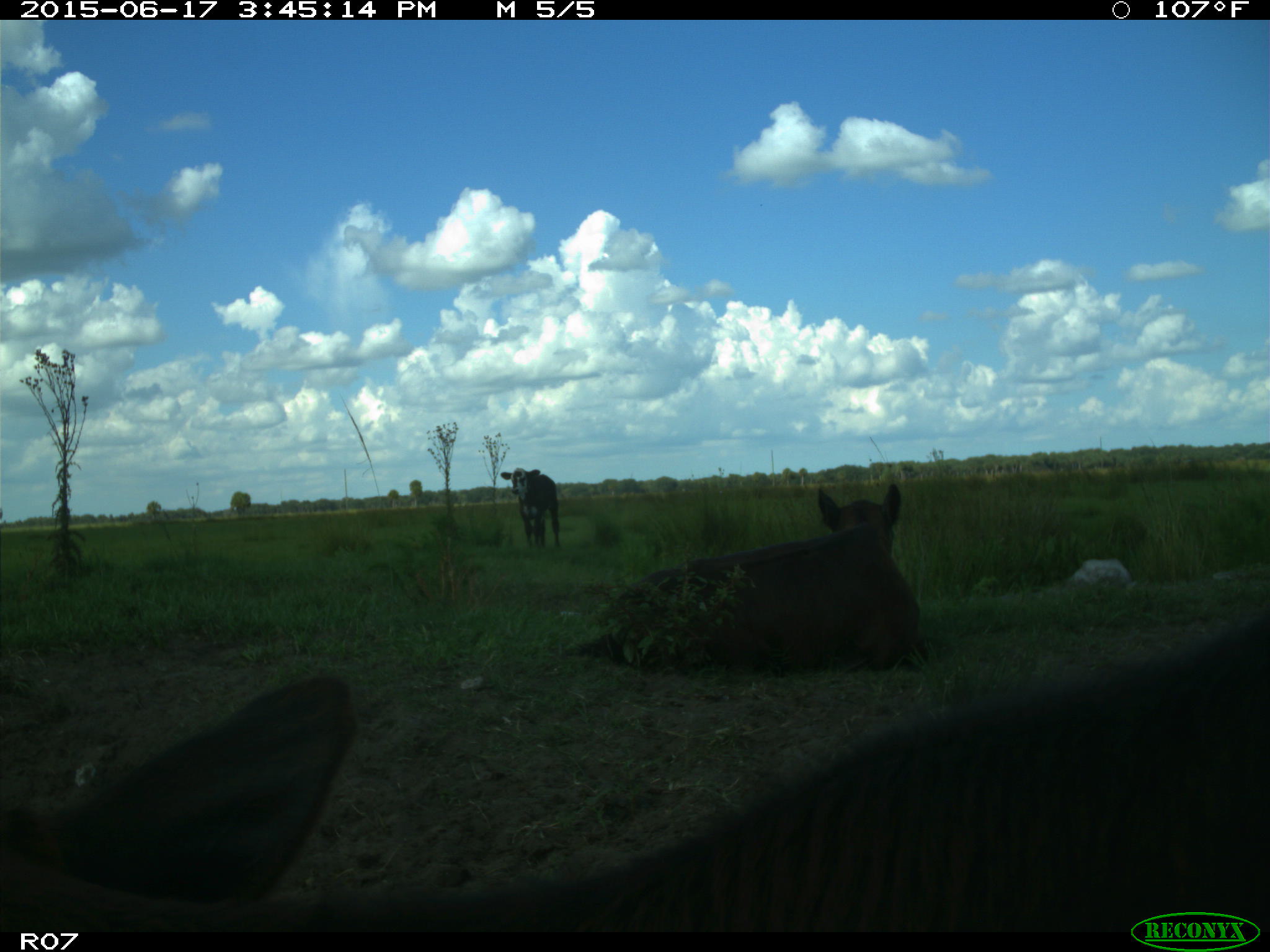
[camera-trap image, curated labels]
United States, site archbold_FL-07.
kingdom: Animalia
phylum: Chordata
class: Mammalia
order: Artiodactyla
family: Bovidae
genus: Bos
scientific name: Bos taurus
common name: domestic cow